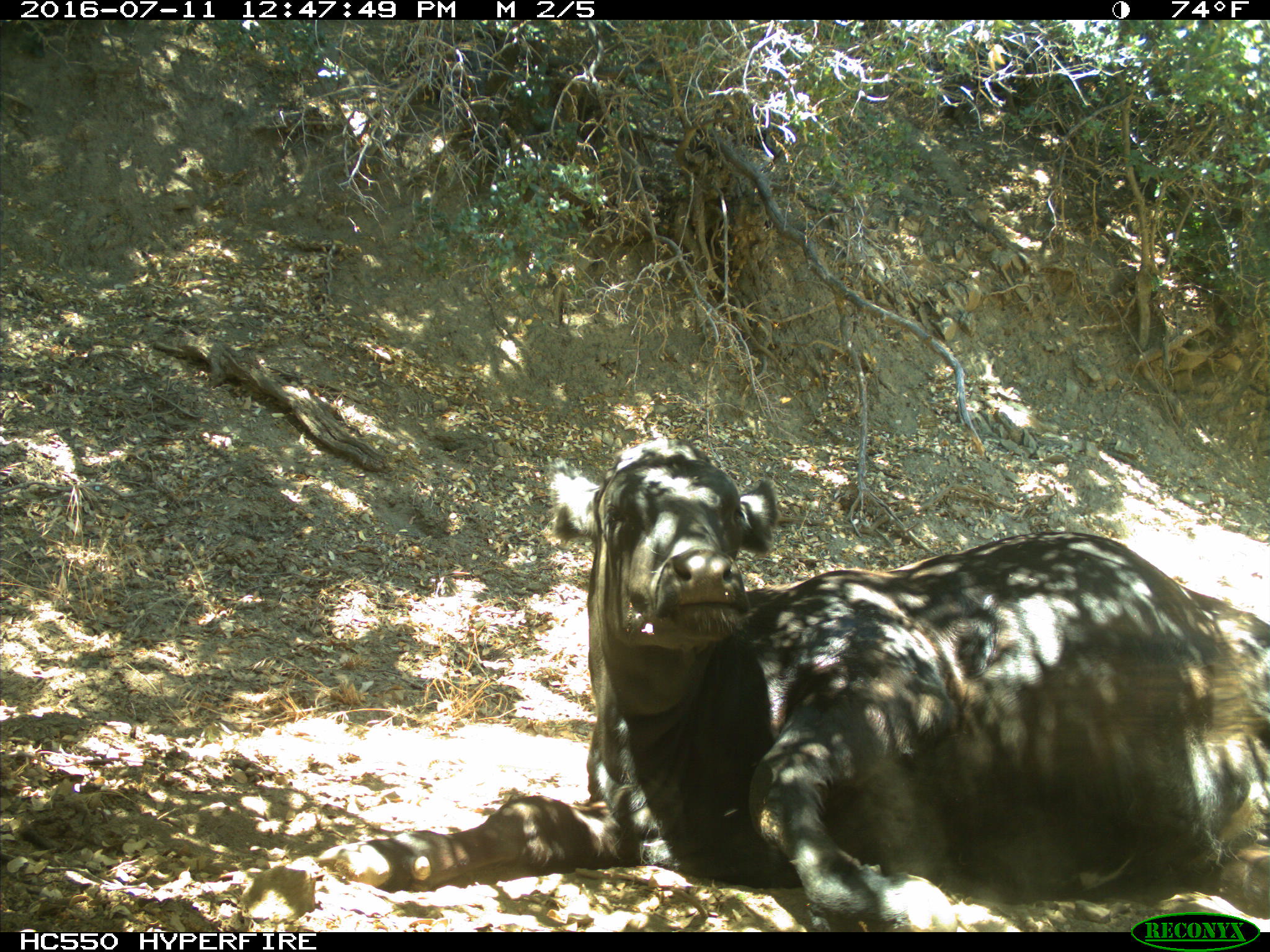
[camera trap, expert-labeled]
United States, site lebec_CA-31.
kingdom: Animalia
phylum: Chordata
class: Mammalia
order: Artiodactyla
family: Bovidae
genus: Bos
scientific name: Bos taurus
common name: domestic cow